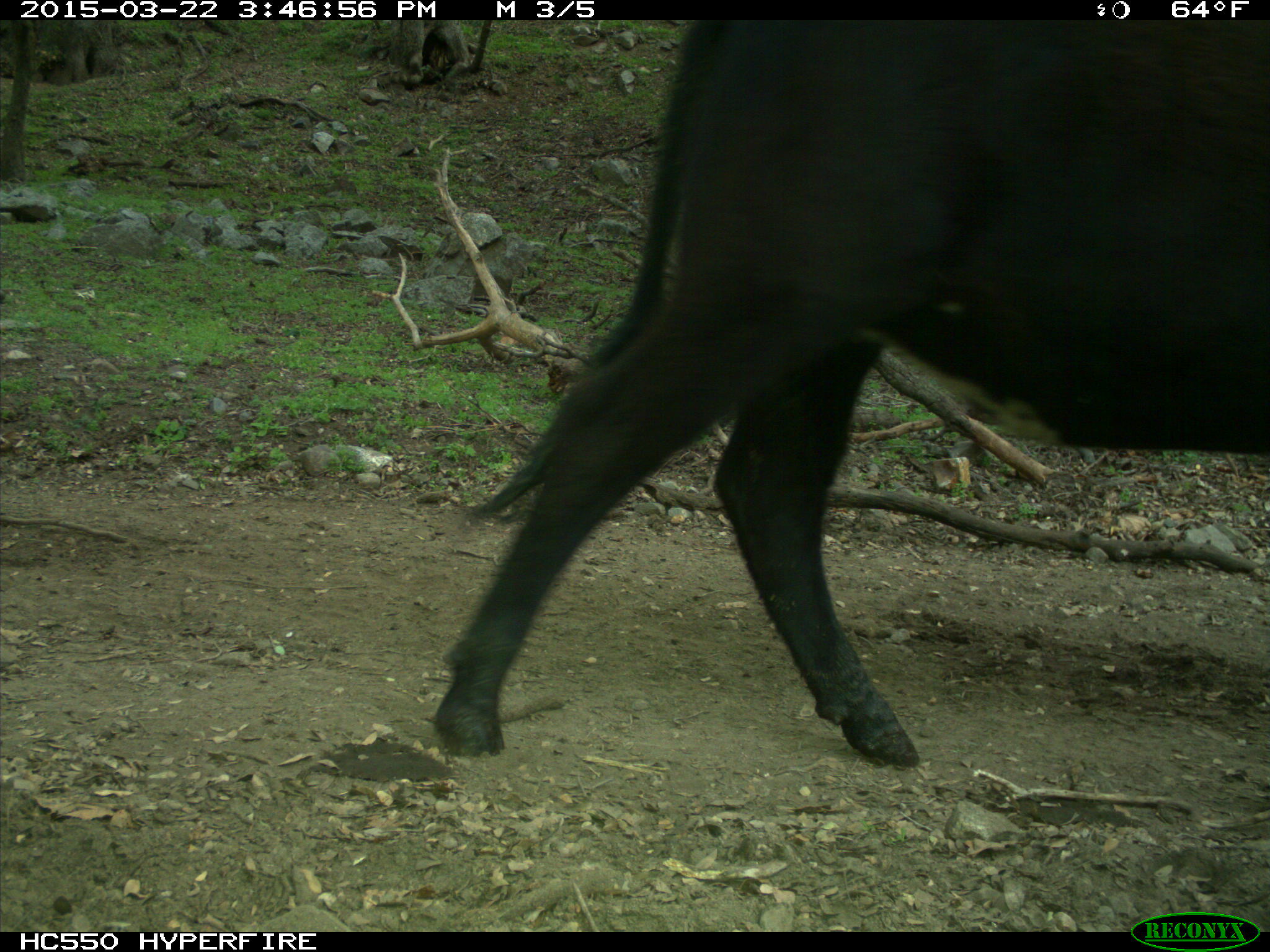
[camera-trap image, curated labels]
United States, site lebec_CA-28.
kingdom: Animalia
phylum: Chordata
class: Mammalia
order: Artiodactyla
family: Bovidae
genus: Bos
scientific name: Bos taurus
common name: domestic cow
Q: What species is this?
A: Bos taurus (domestic cow).